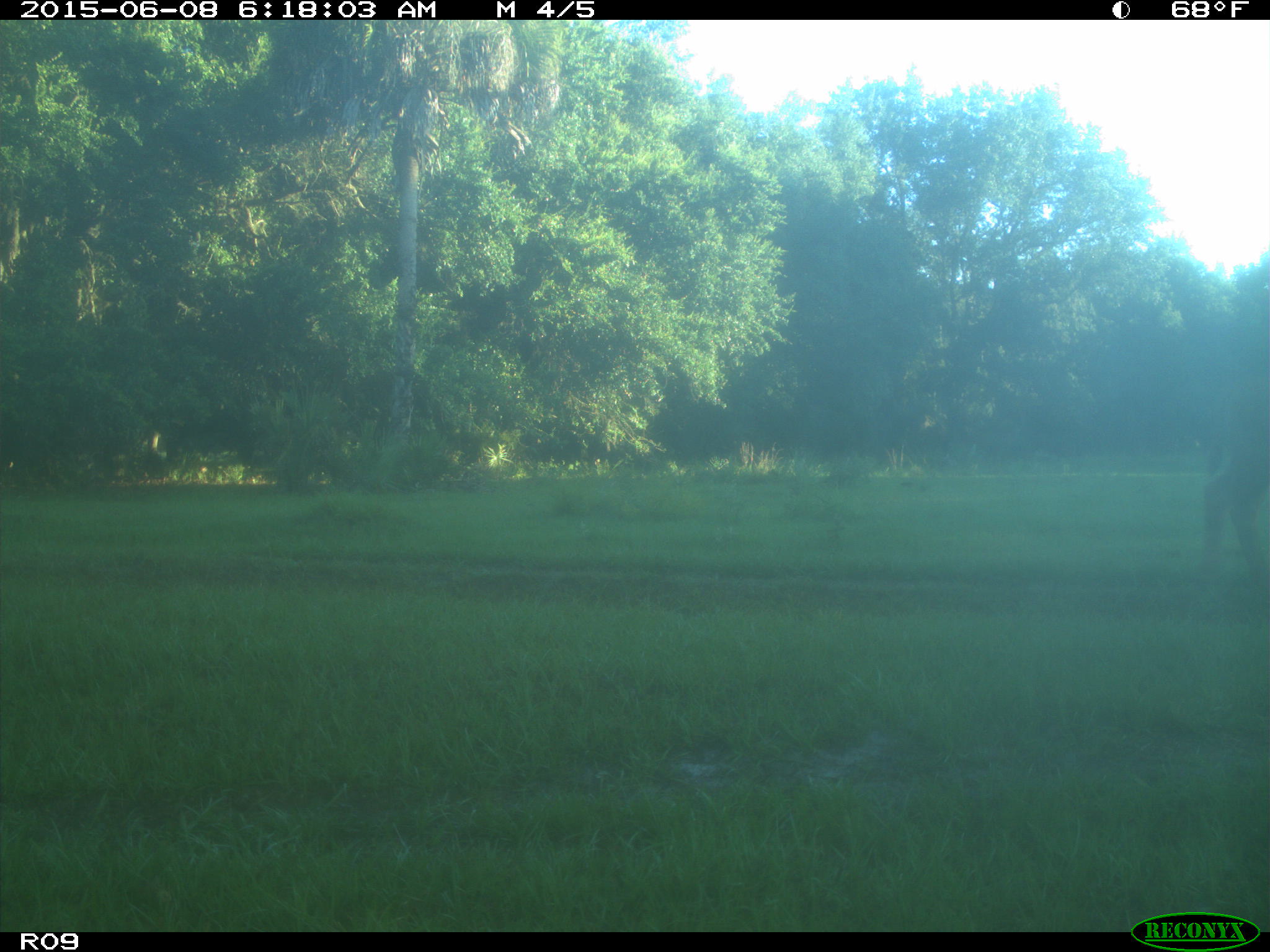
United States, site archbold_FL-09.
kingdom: Animalia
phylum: Chordata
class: Mammalia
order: Artiodactyla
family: Bovidae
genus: Bos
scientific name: Bos taurus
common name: domestic cow